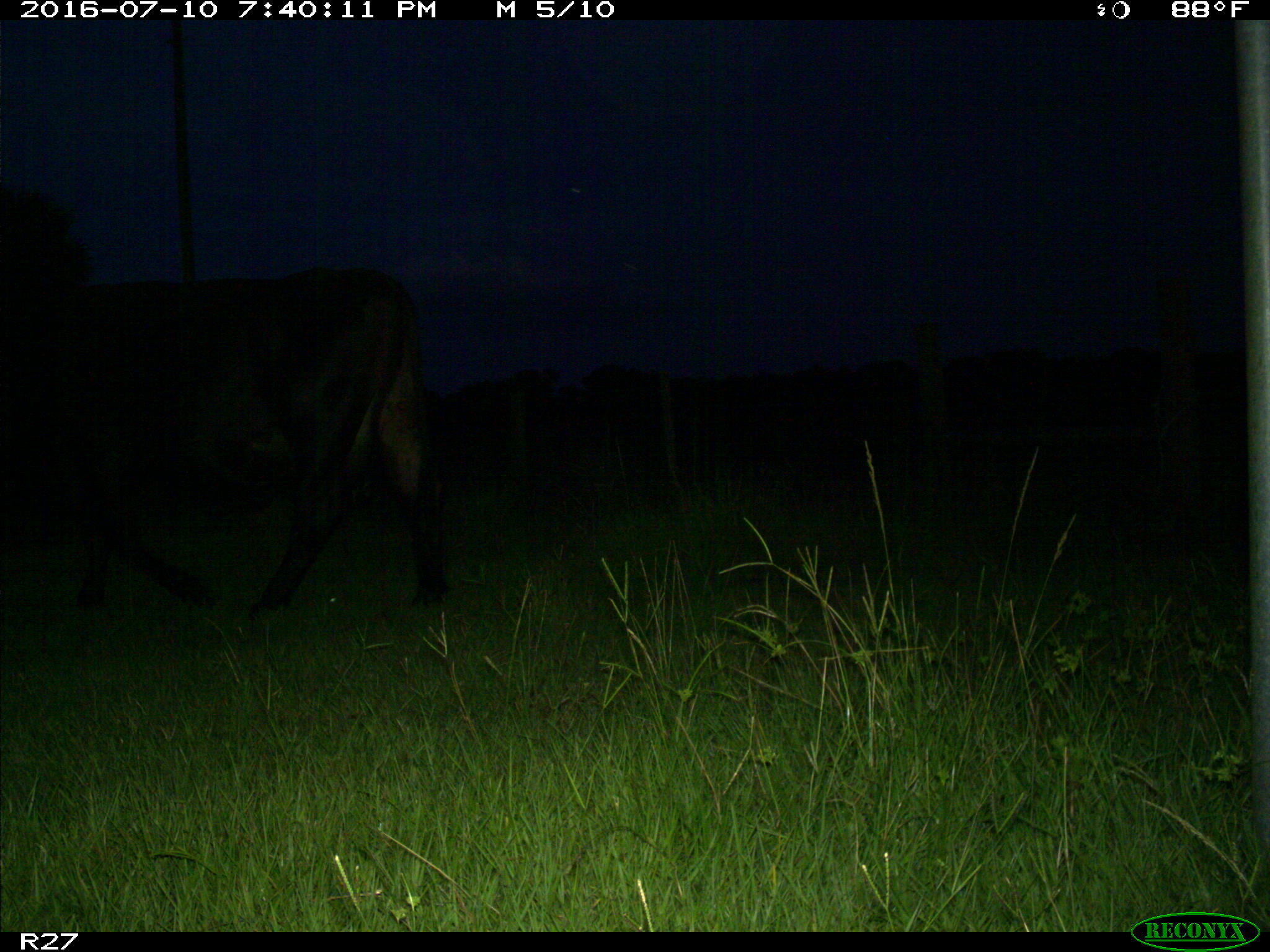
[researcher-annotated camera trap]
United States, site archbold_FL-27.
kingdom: Animalia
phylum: Chordata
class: Mammalia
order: Artiodactyla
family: Bovidae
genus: Bos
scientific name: Bos taurus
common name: domestic cow